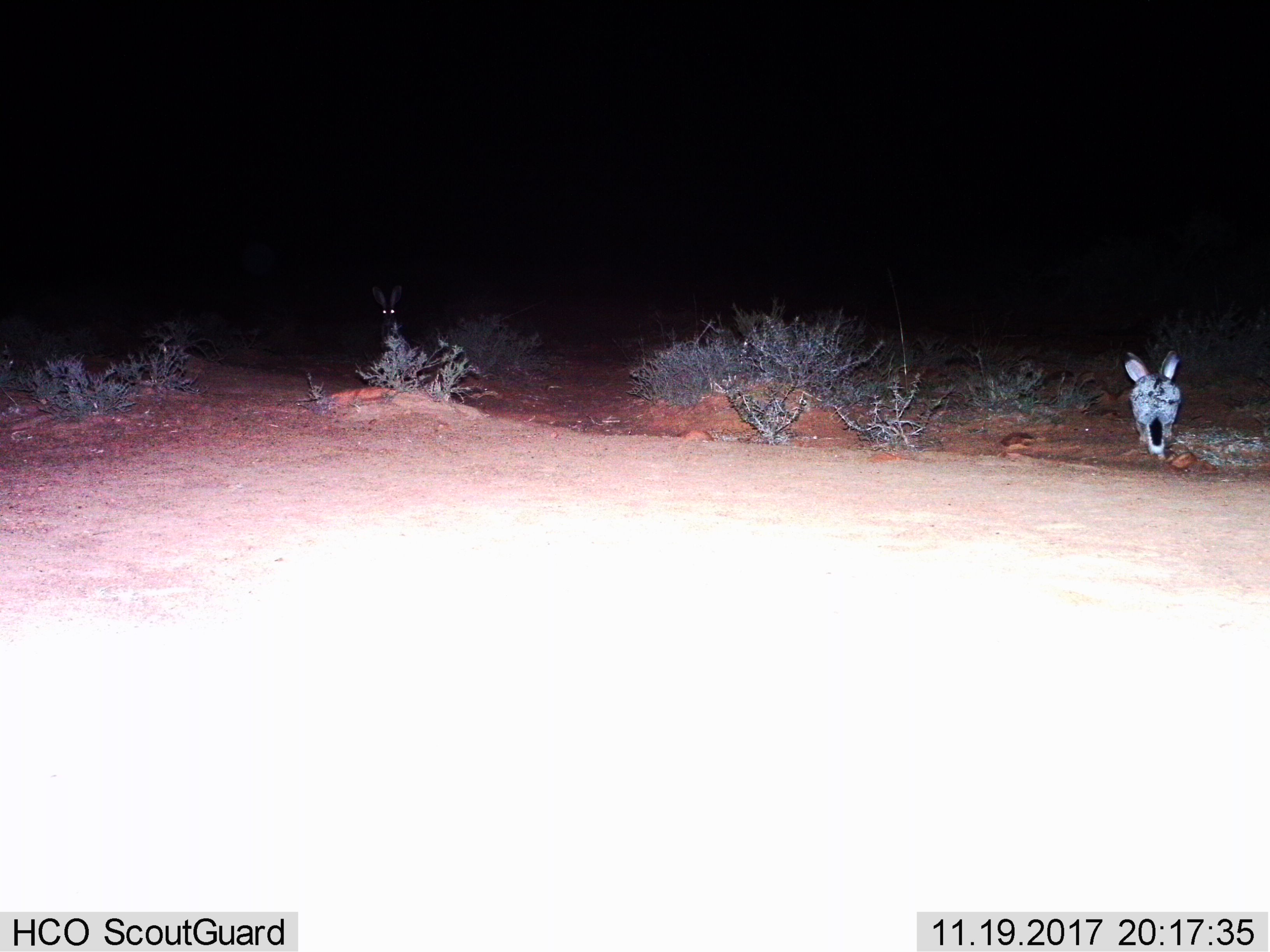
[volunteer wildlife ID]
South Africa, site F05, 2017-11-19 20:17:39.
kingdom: Animalia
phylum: Chordata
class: Mammalia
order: Lagomorpha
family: Leporidae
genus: Lepus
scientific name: Lepus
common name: hare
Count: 2.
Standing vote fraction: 29%.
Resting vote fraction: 29%.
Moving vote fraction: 86%.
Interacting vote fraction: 14%.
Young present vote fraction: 0%.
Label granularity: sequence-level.